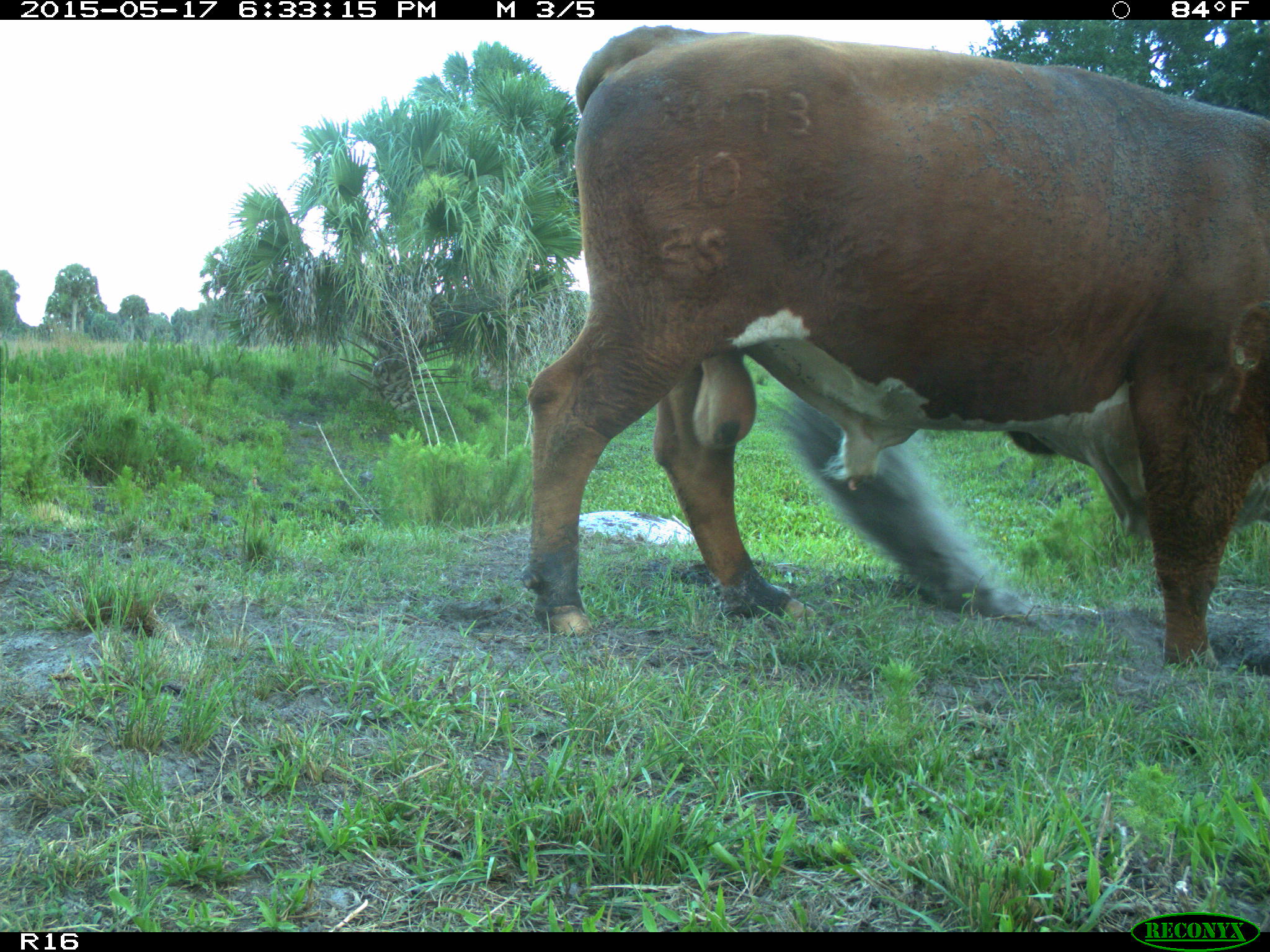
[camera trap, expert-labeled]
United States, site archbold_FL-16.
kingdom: Animalia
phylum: Chordata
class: Mammalia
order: Artiodactyla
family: Bovidae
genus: Bos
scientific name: Bos taurus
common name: domestic cow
Bos taurus (domestic cow).